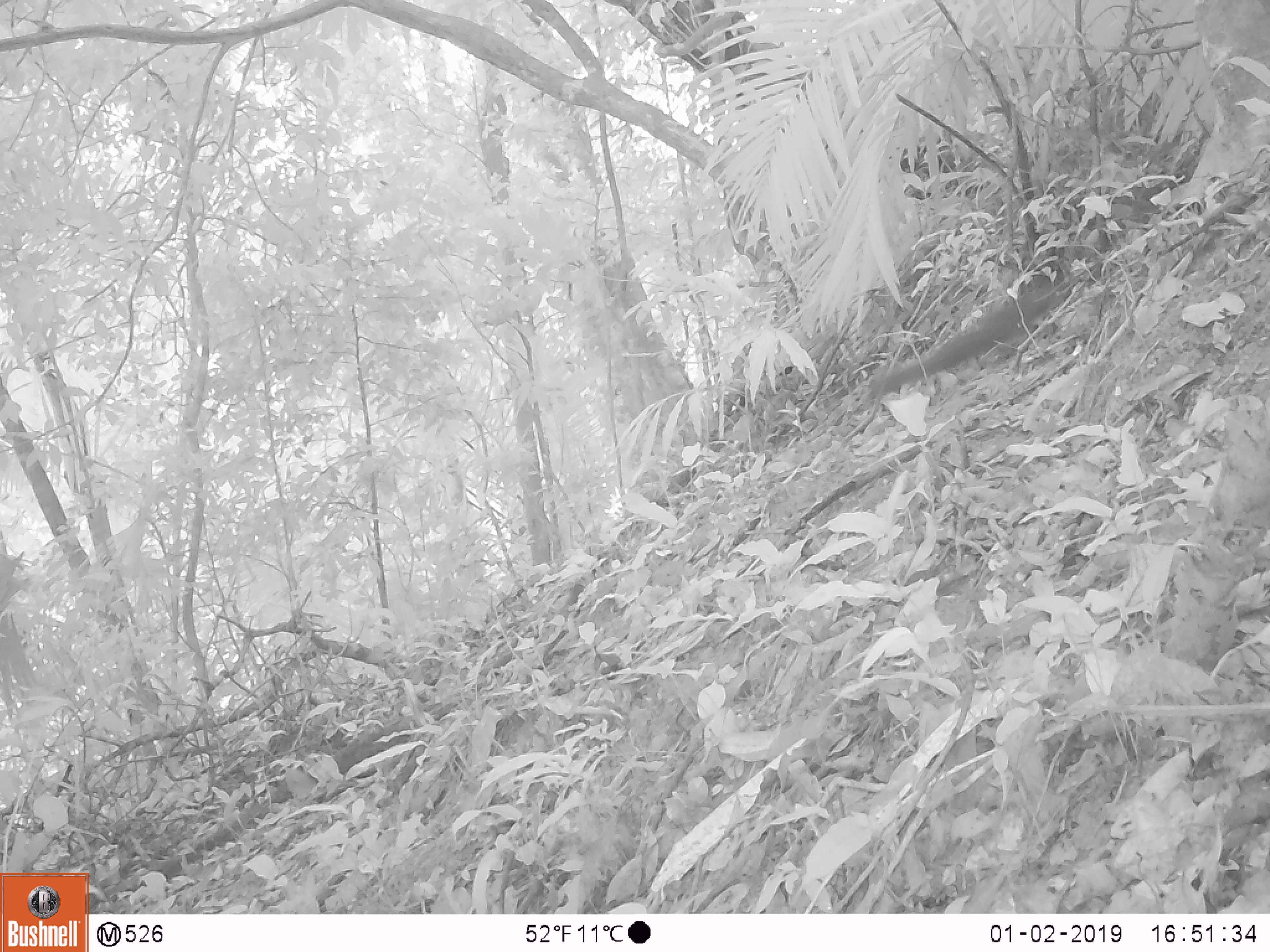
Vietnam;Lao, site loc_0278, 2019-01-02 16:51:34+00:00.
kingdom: Animalia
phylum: Chordata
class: Mammalia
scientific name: Mammalia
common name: mammal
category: unidentified small mammal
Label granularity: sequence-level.